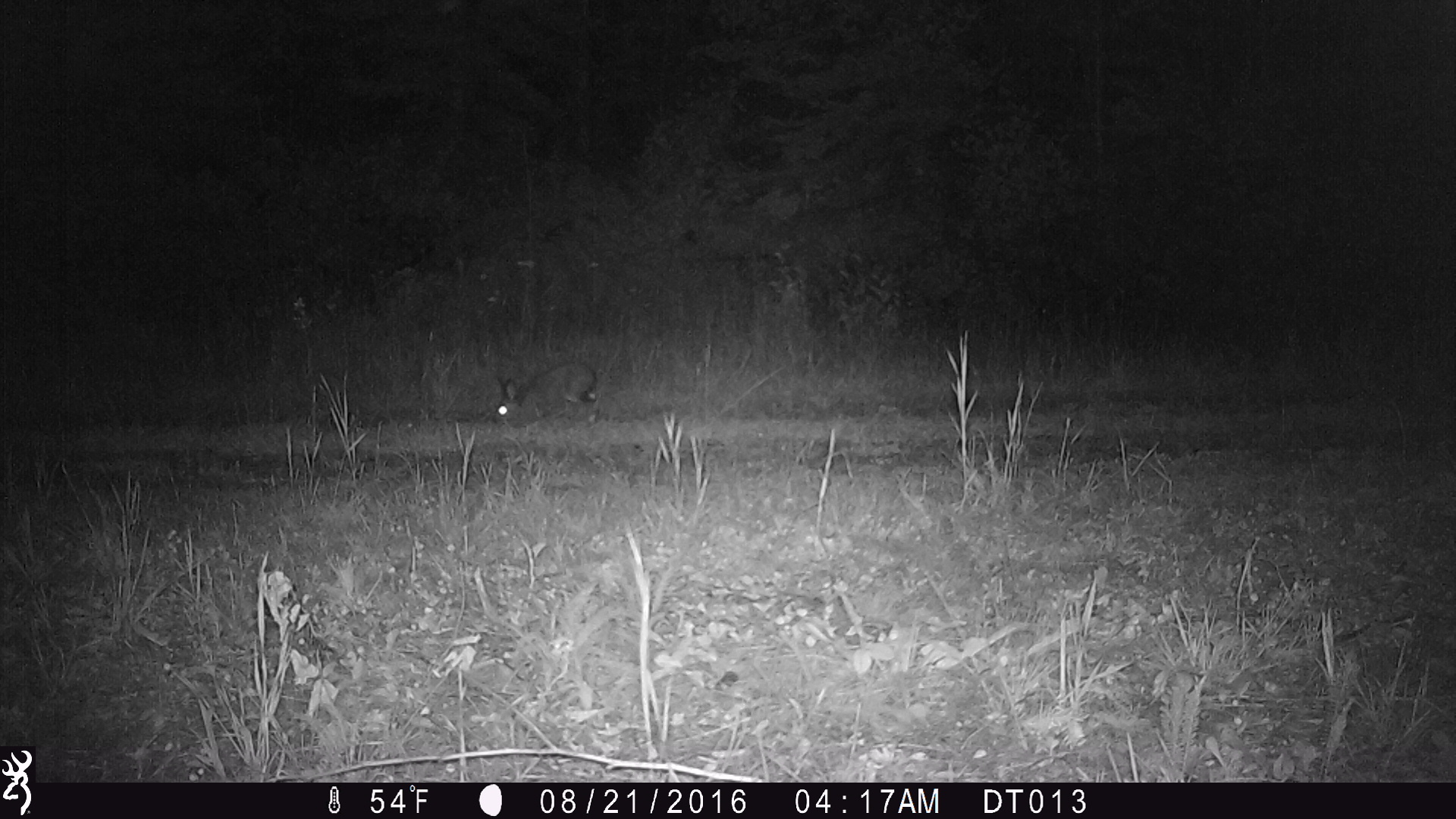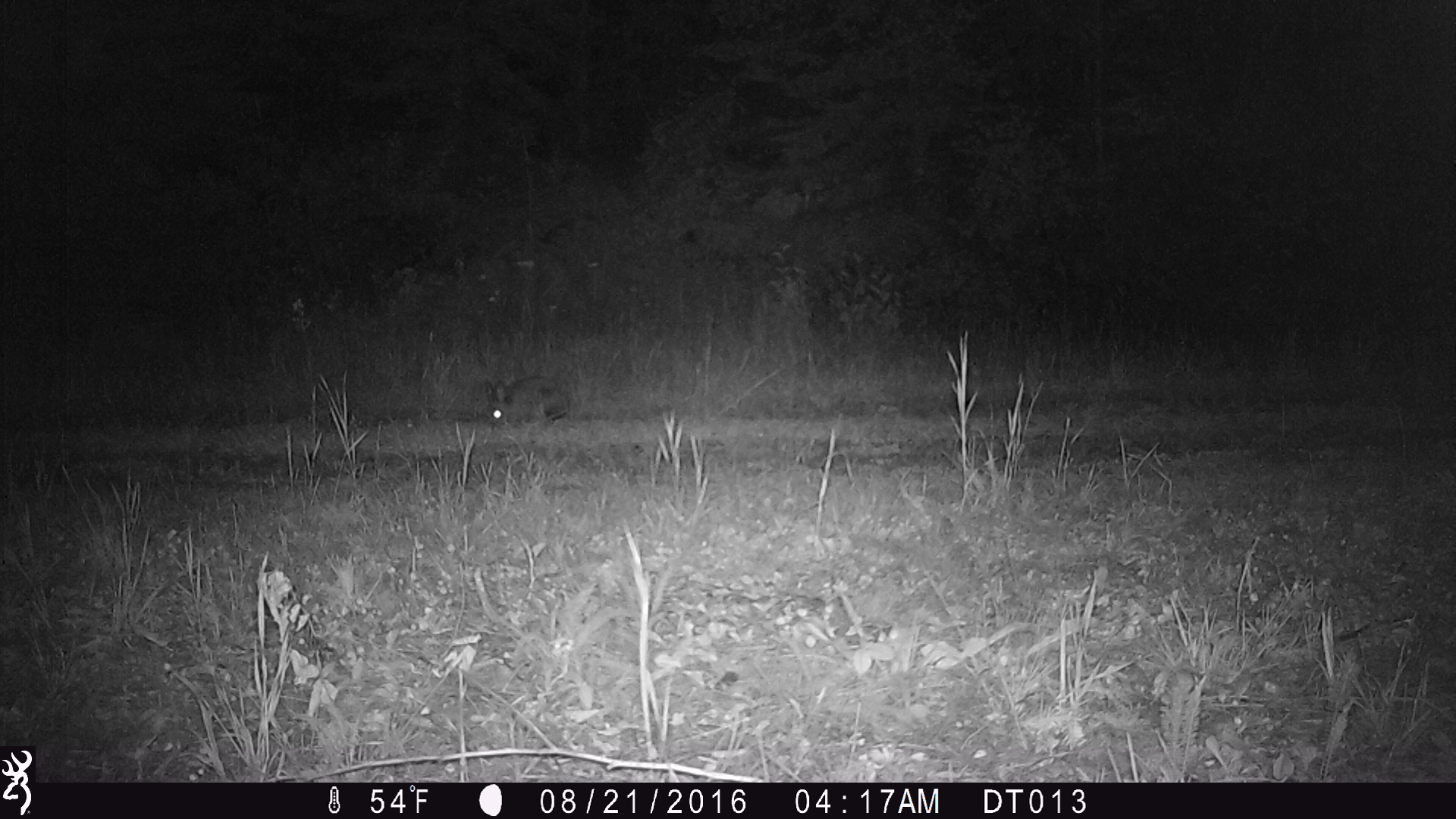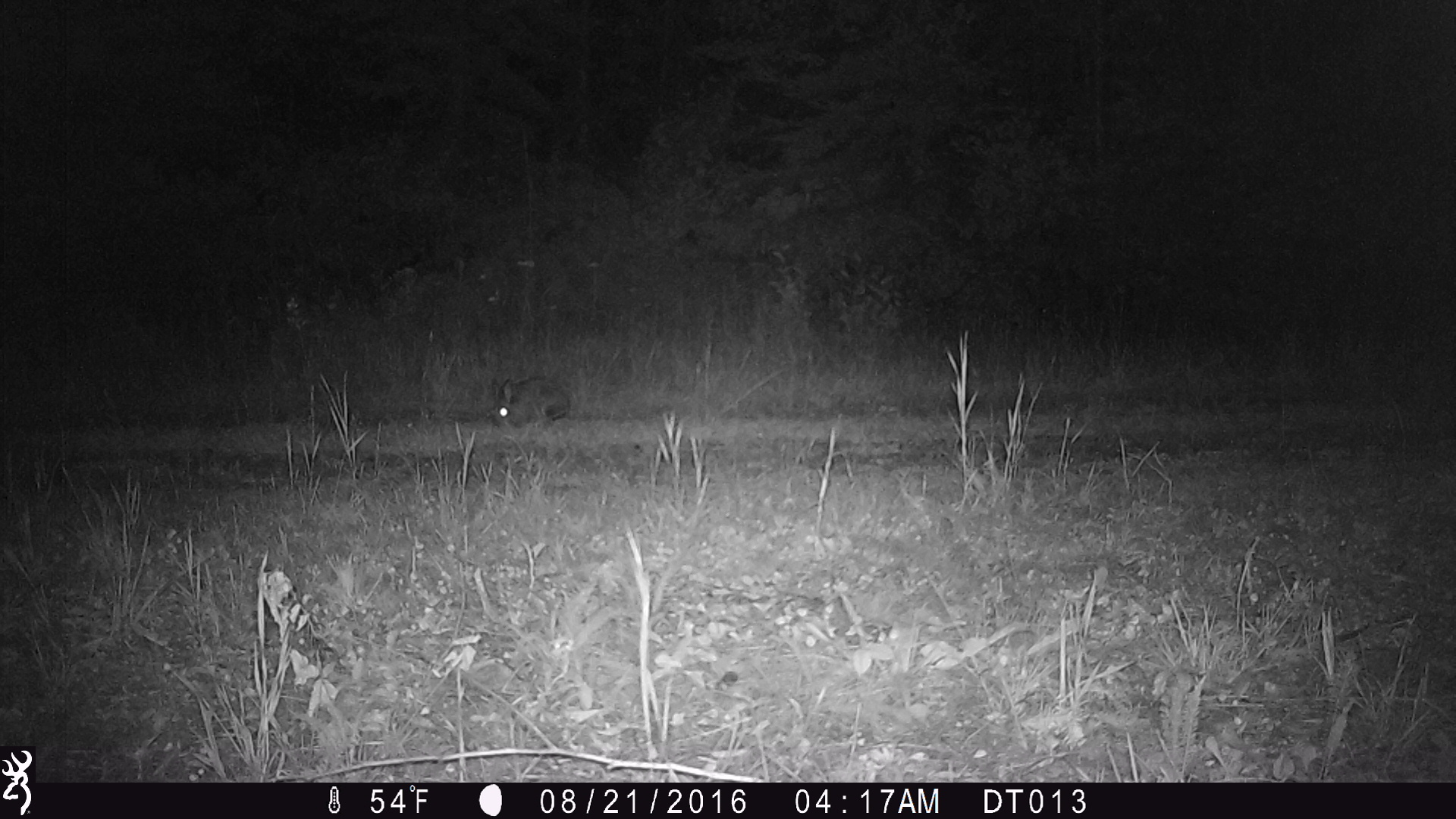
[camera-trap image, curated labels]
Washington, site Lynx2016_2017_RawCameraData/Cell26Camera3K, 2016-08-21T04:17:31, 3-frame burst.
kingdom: Animalia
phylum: Chordata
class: Mammalia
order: Lagomorpha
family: Leporidae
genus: Lepus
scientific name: Lepus americanus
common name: snowshoe hare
Lepus americanus (snowshoe hare). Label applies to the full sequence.